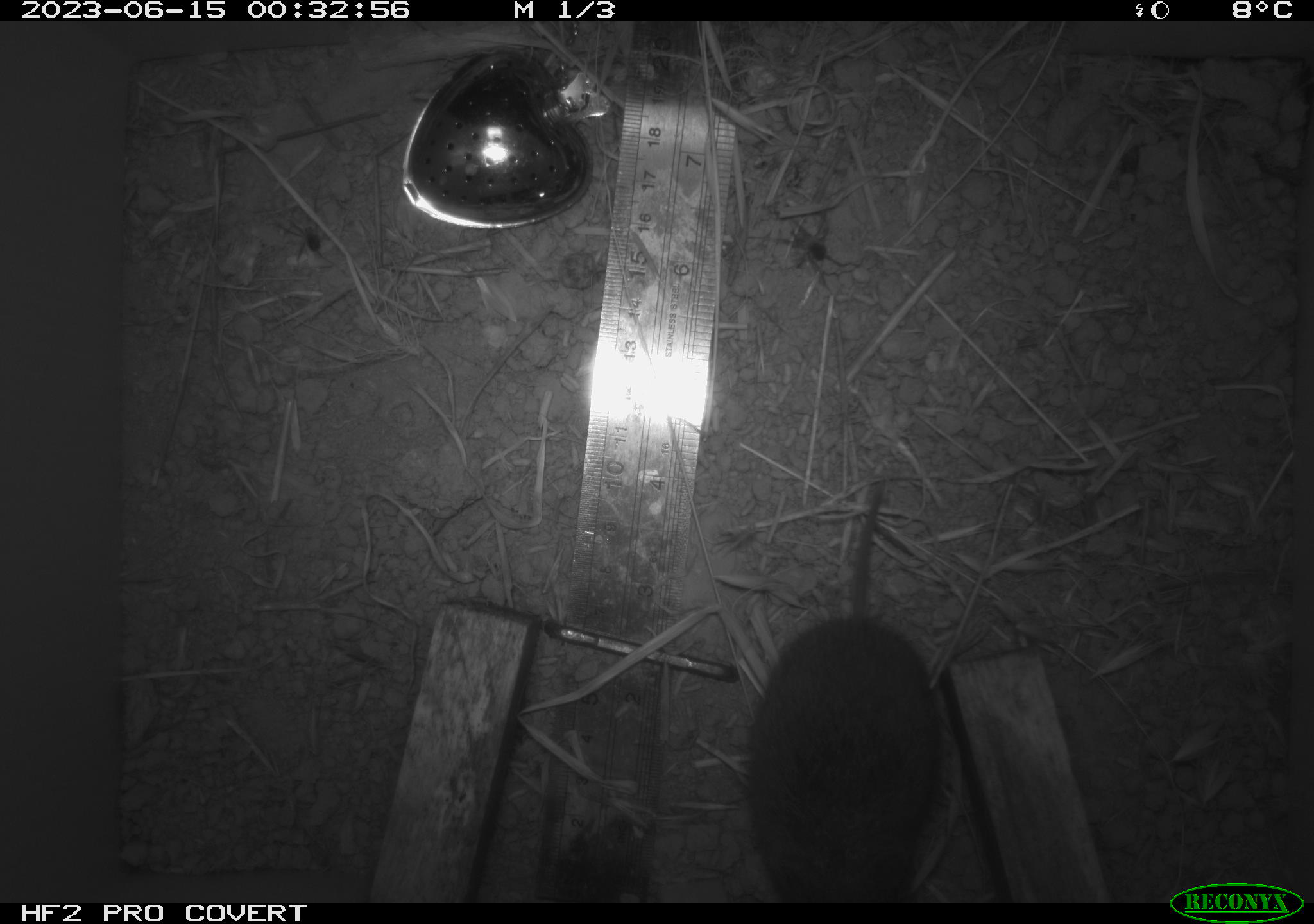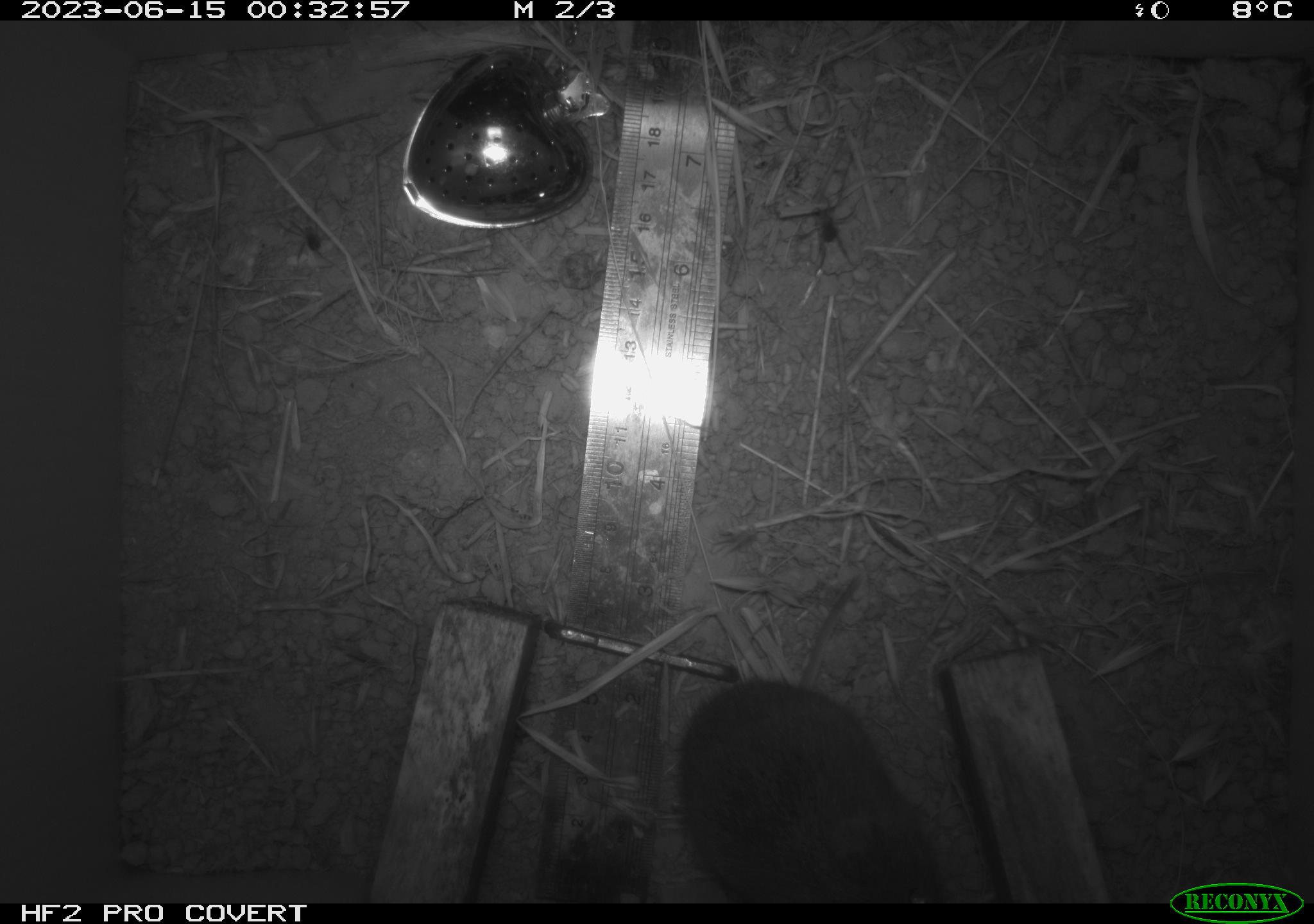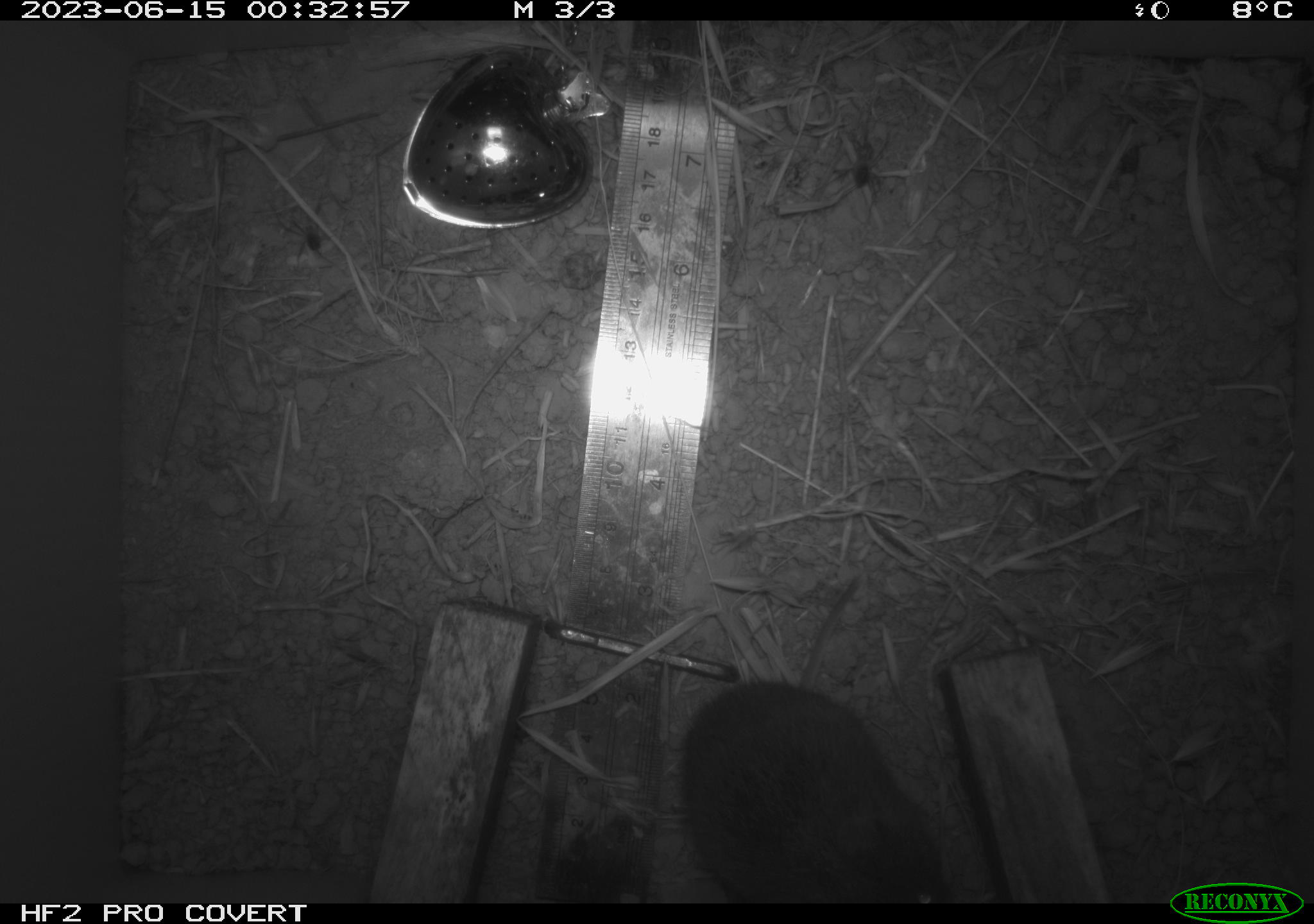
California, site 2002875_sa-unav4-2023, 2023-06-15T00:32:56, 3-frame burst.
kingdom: Animalia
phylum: Chordata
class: Mammalia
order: Rodentia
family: Cricetidae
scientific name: Arvicolinae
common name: voles, lemmings, and muskrats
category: arvicolinae subfamily